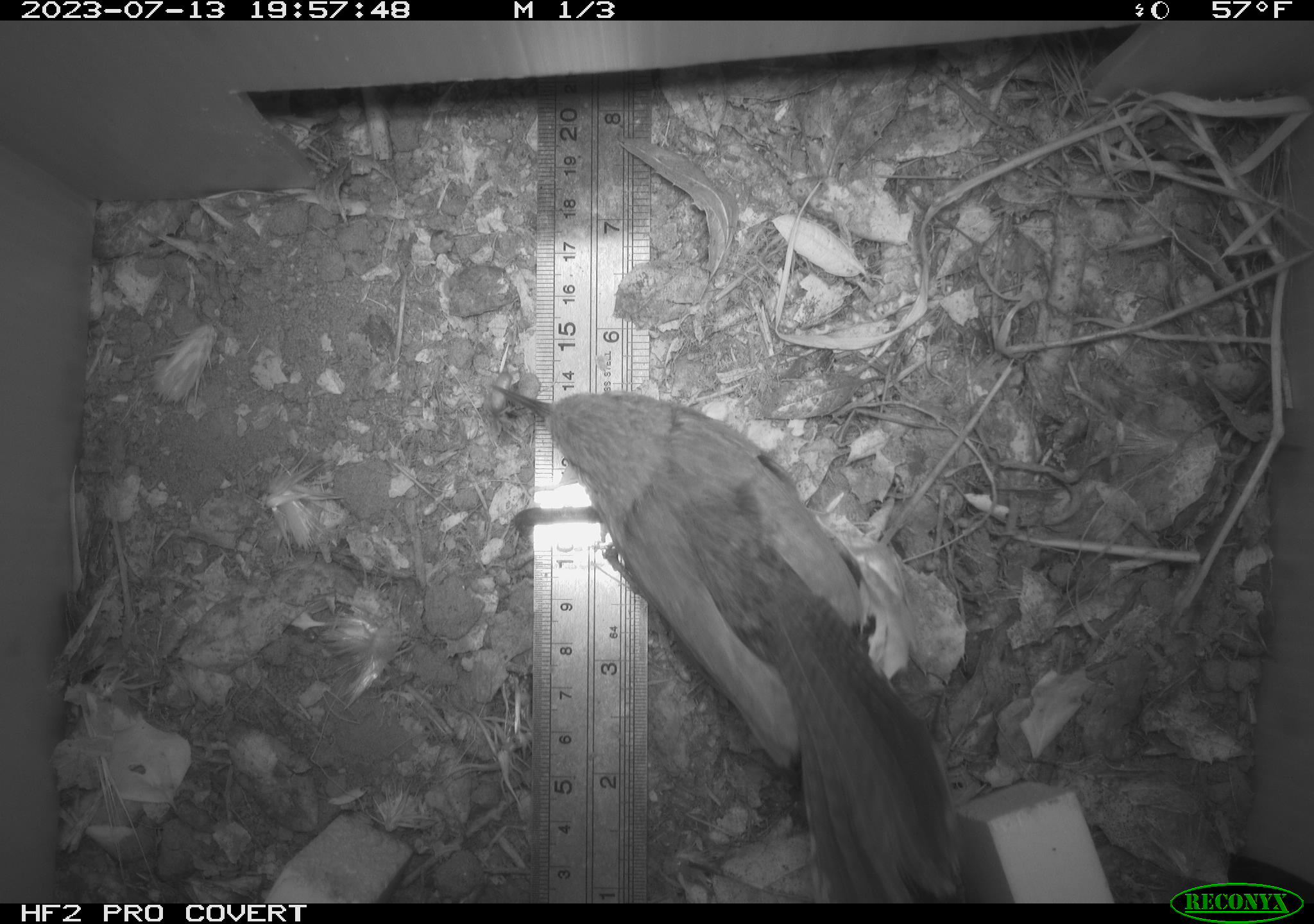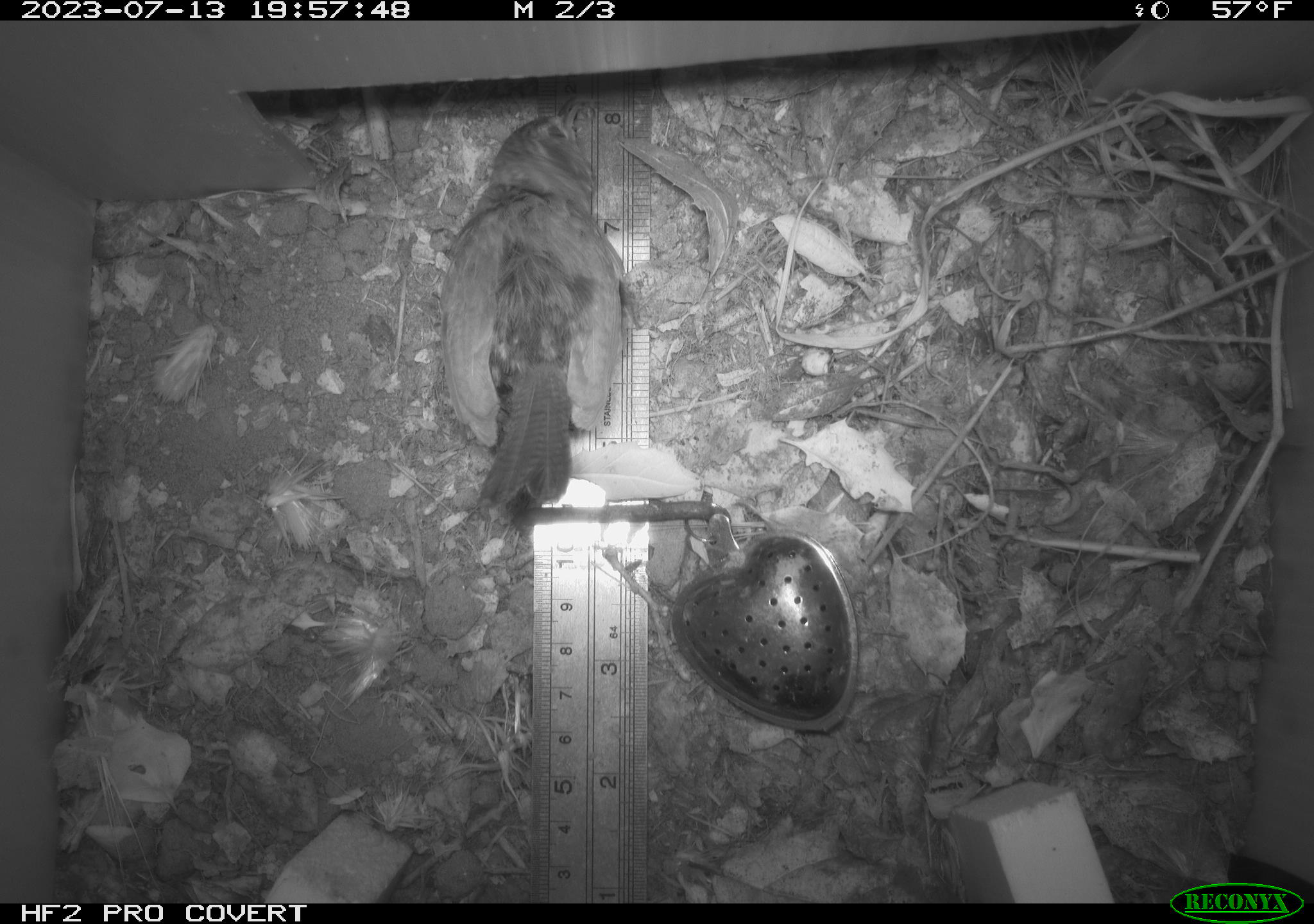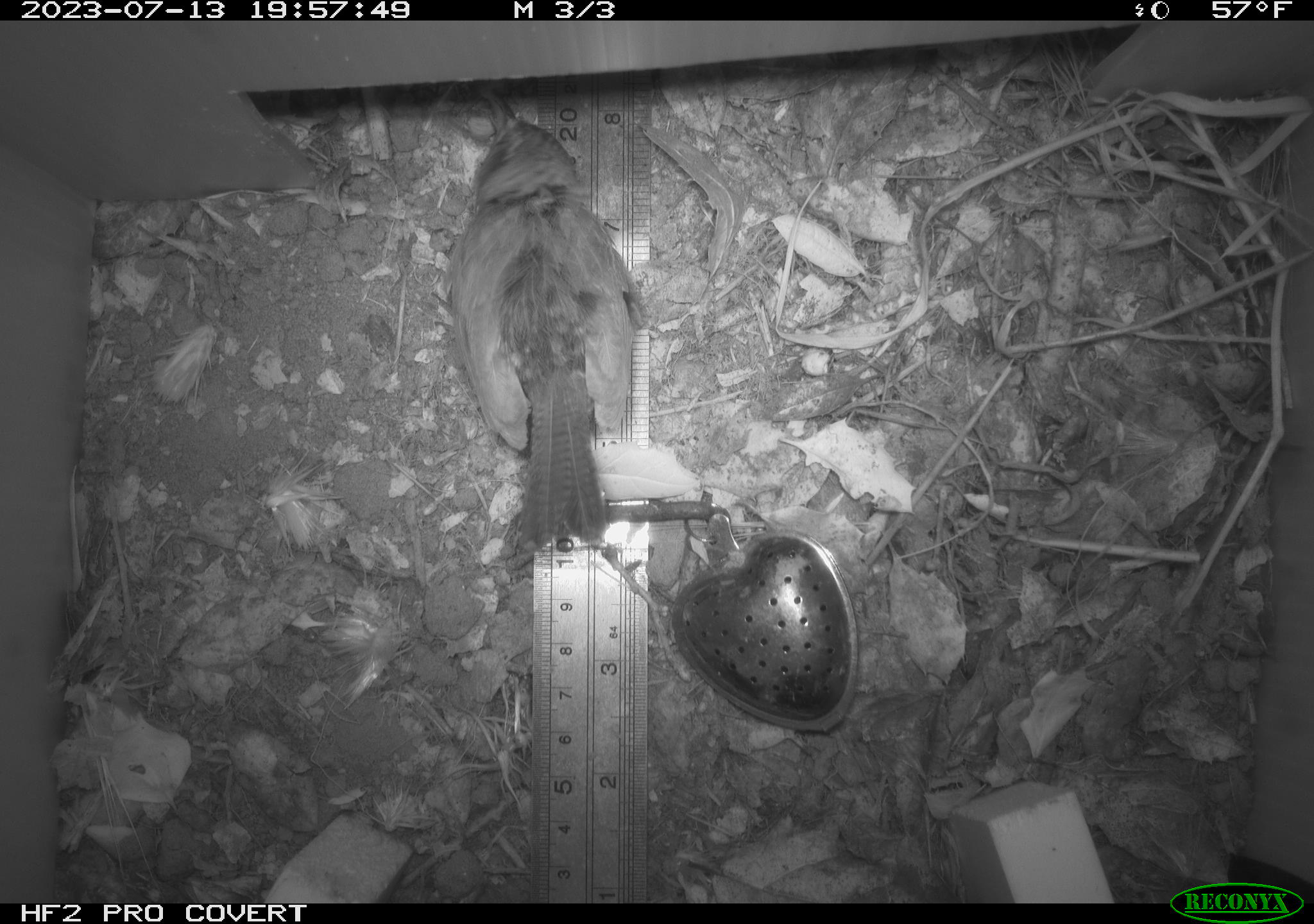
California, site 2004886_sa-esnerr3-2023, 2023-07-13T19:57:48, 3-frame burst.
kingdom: Animalia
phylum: Chordata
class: Aves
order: Passeriformes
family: Troglodytidae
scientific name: Troglodytidae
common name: wren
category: troglodytidae family